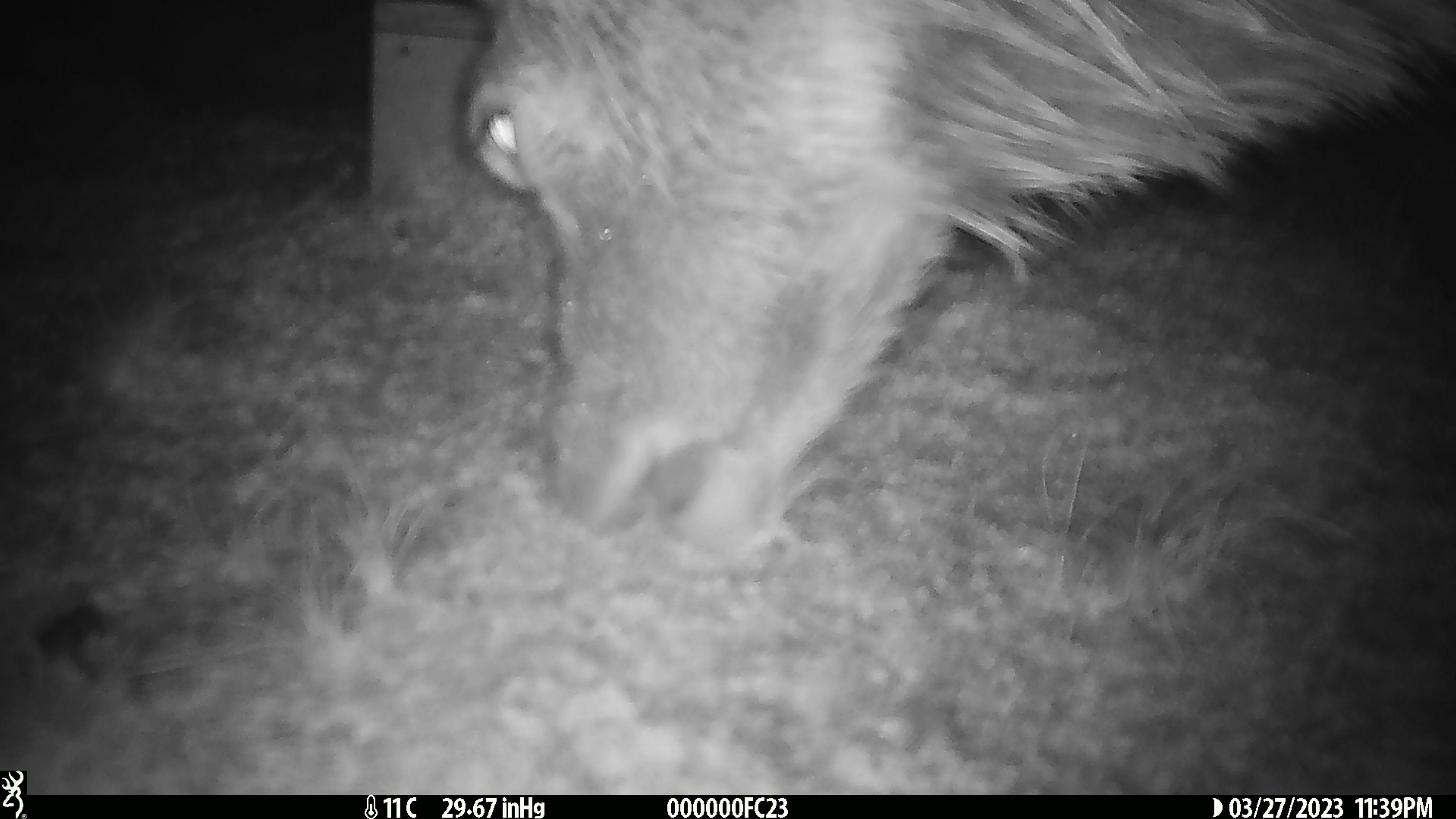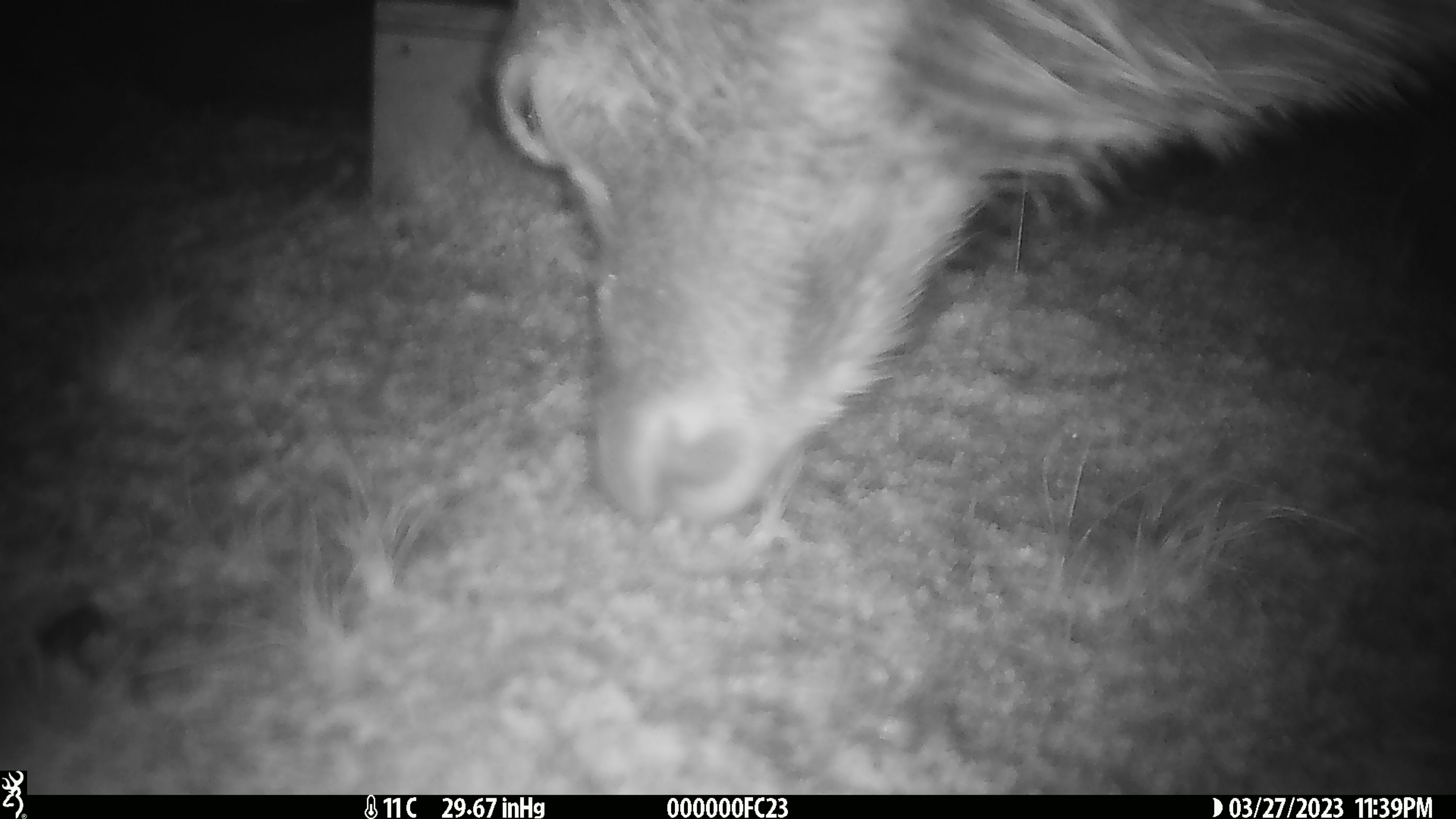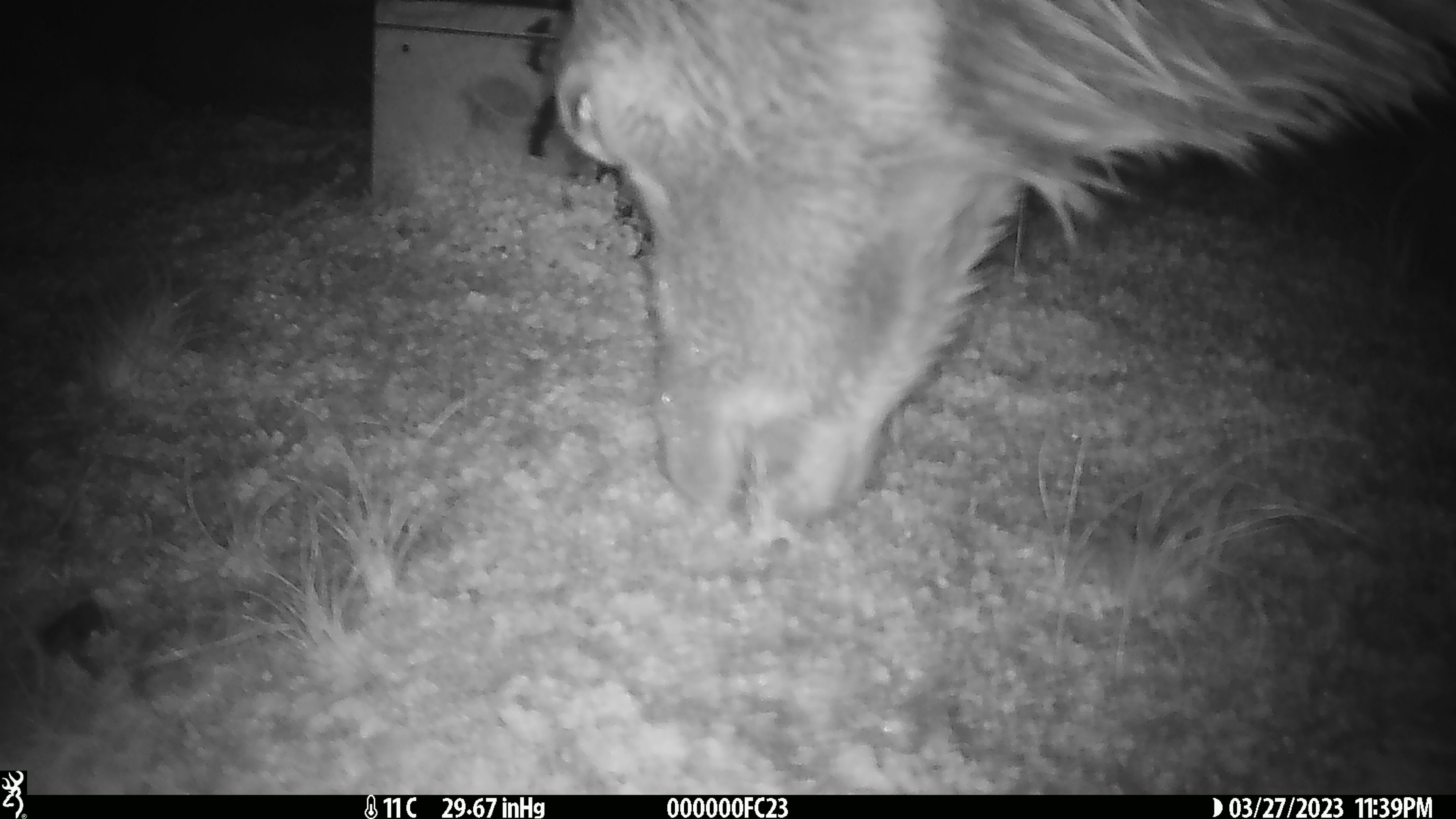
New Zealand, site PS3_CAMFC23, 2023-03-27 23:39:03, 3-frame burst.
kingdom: Animalia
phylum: Chordata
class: Mammalia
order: Artiodactyla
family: Cervidae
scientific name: Cervidae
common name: deer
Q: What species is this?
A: Deer (Cervidae).